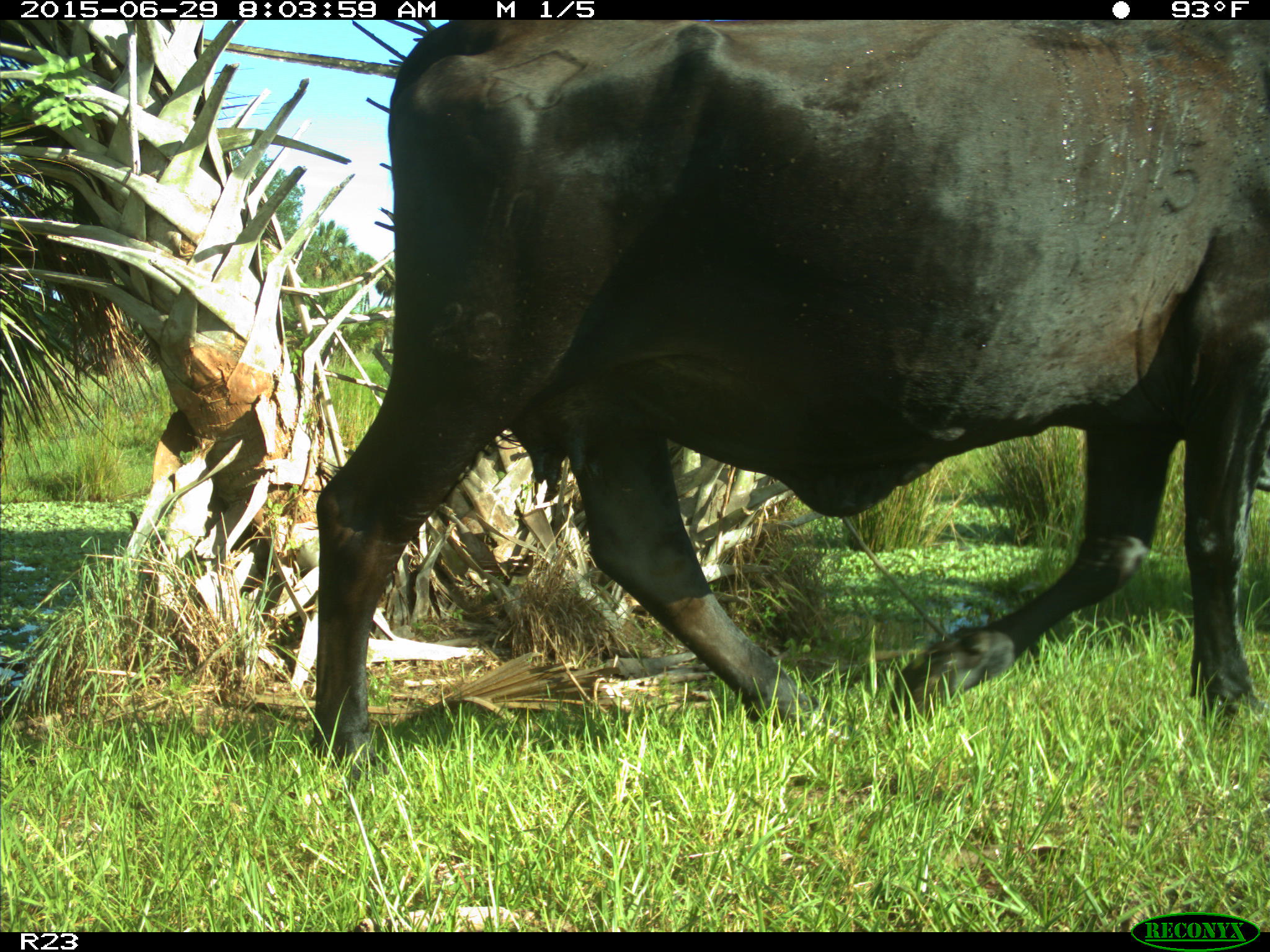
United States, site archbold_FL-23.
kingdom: Animalia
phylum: Chordata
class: Mammalia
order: Artiodactyla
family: Bovidae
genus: Bos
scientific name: Bos taurus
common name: domestic cow